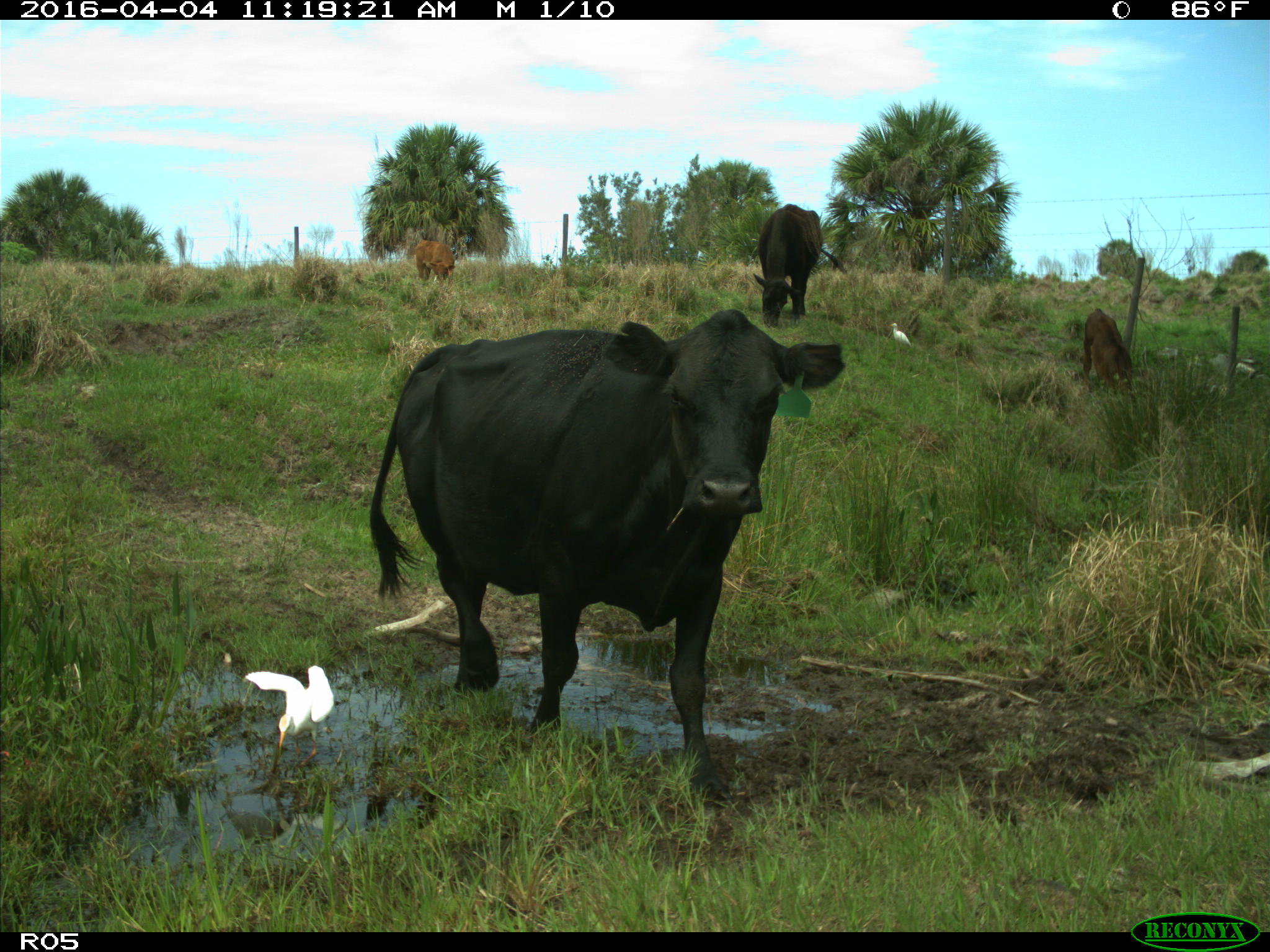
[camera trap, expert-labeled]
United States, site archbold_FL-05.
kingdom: Animalia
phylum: Chordata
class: Mammalia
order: Artiodactyla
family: Bovidae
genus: Bos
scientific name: Bos taurus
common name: domestic cow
Bos taurus (domestic cow).